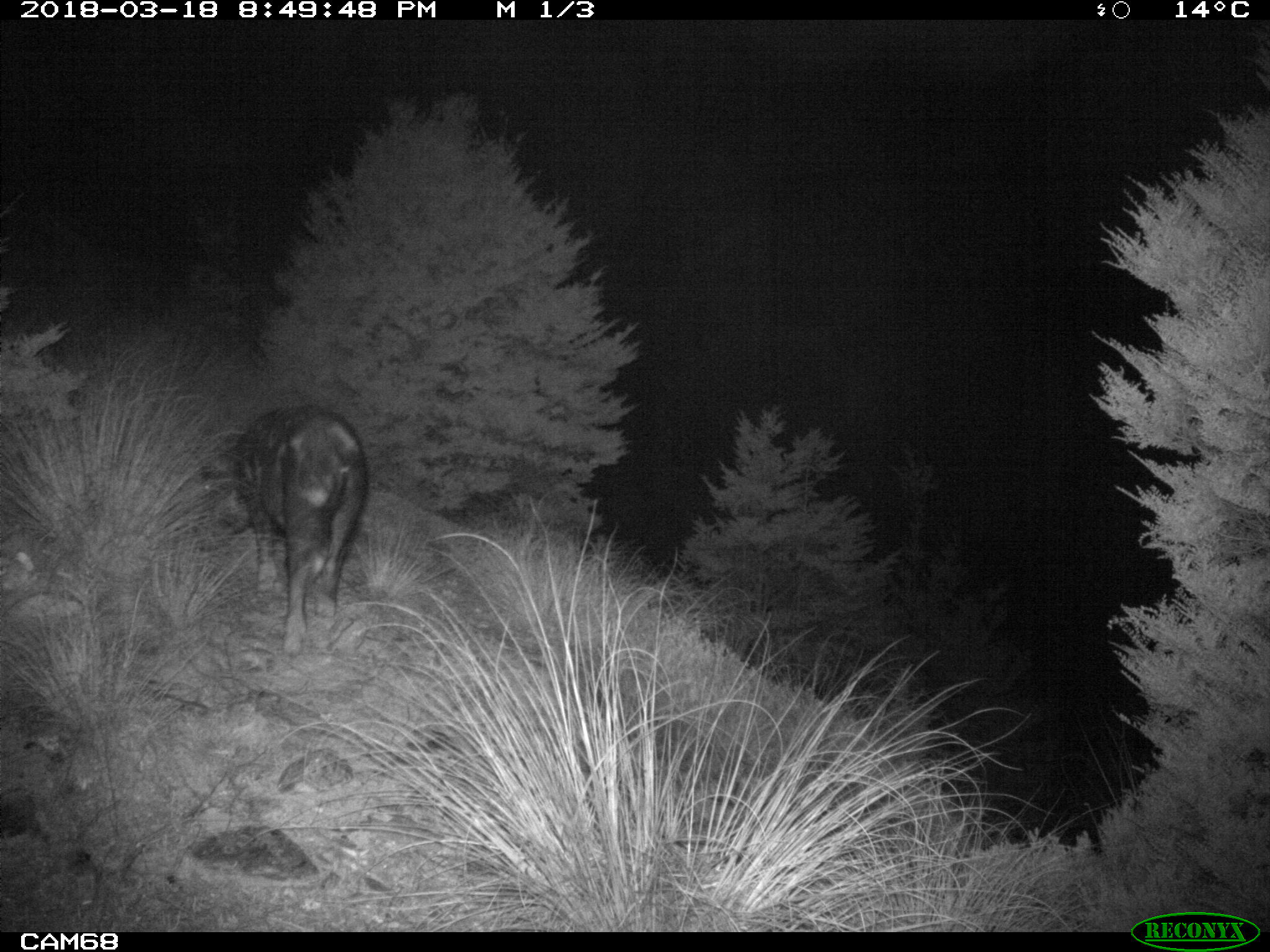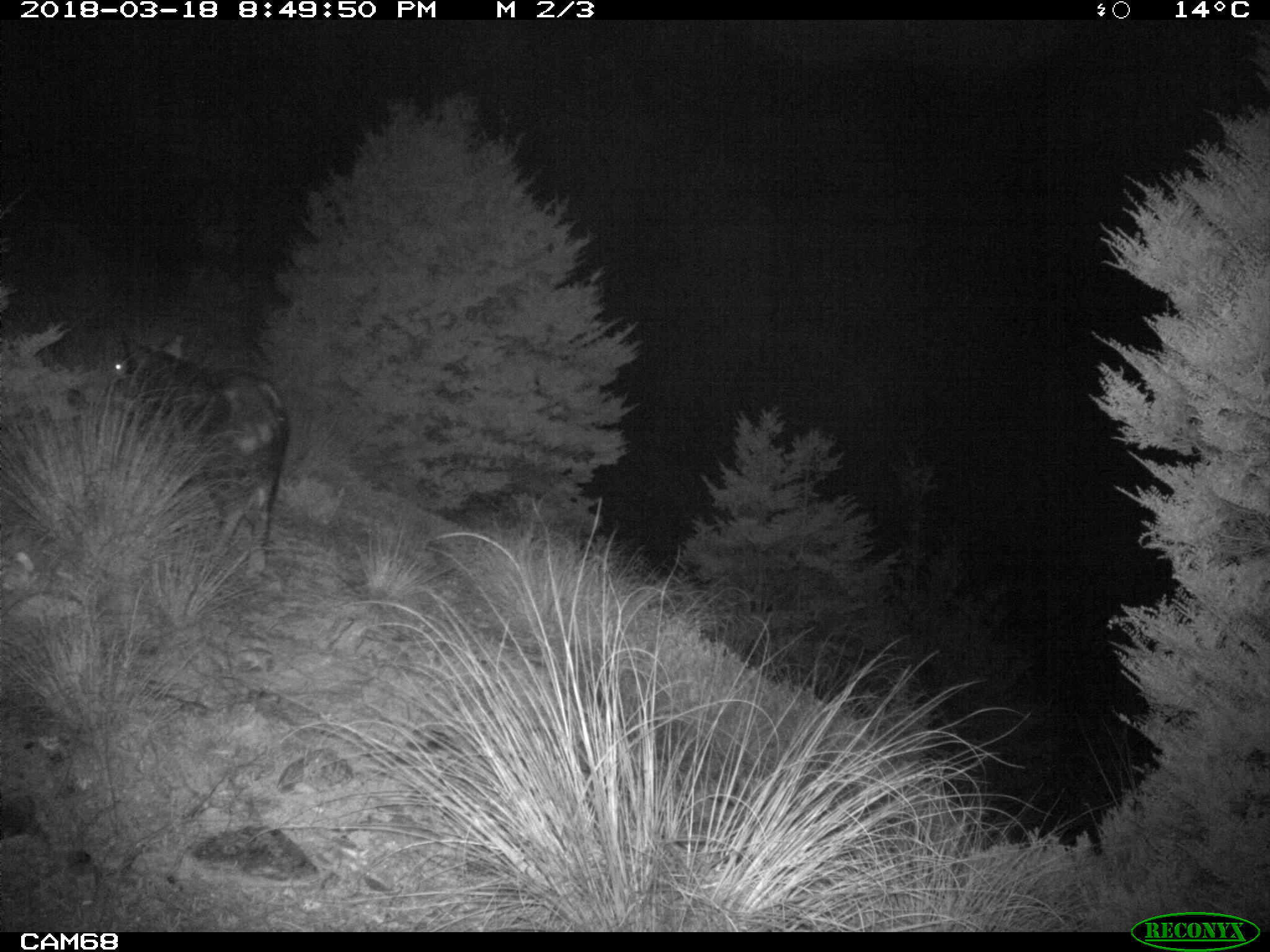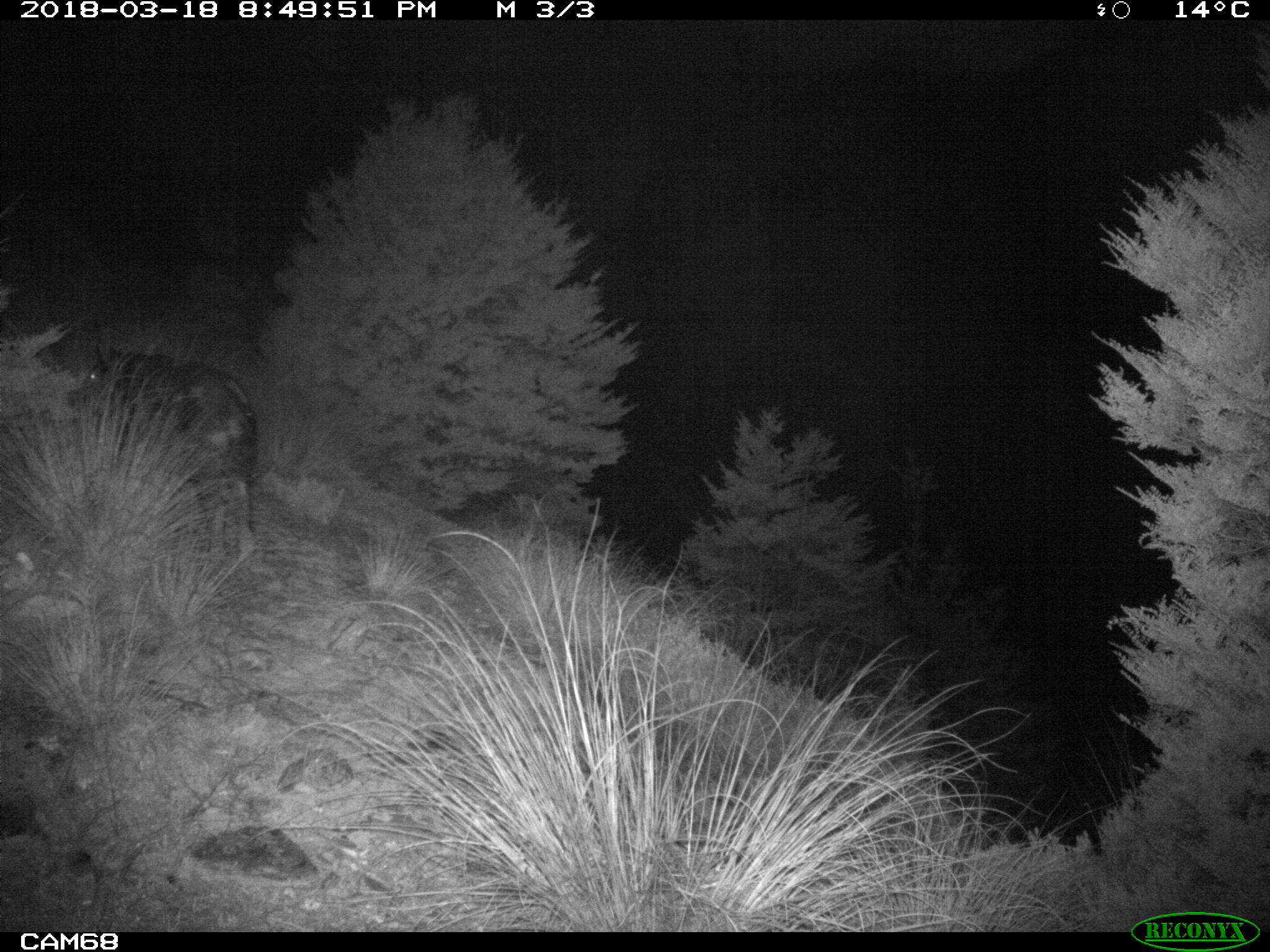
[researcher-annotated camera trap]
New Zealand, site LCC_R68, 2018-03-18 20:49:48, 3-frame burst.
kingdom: Animalia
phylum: Chordata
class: Mammalia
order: Artiodactyla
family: Suidae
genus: Sus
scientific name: Sus scrofa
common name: pig